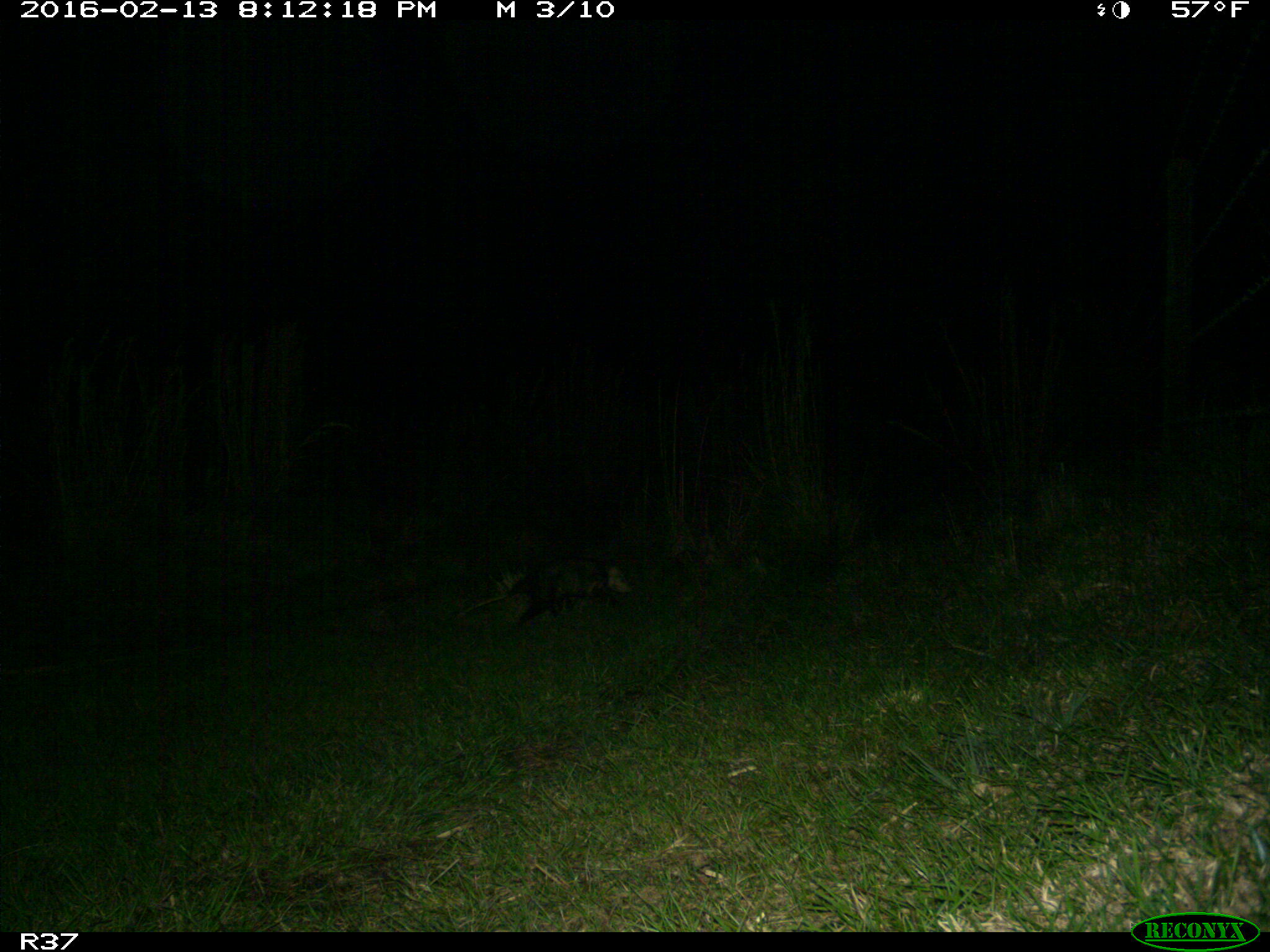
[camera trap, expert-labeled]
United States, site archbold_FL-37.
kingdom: Animalia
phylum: Chordata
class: Mammalia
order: Didelphimorphia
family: Didelphidae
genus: Didelphis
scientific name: Didelphis virginiana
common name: virginia opossum